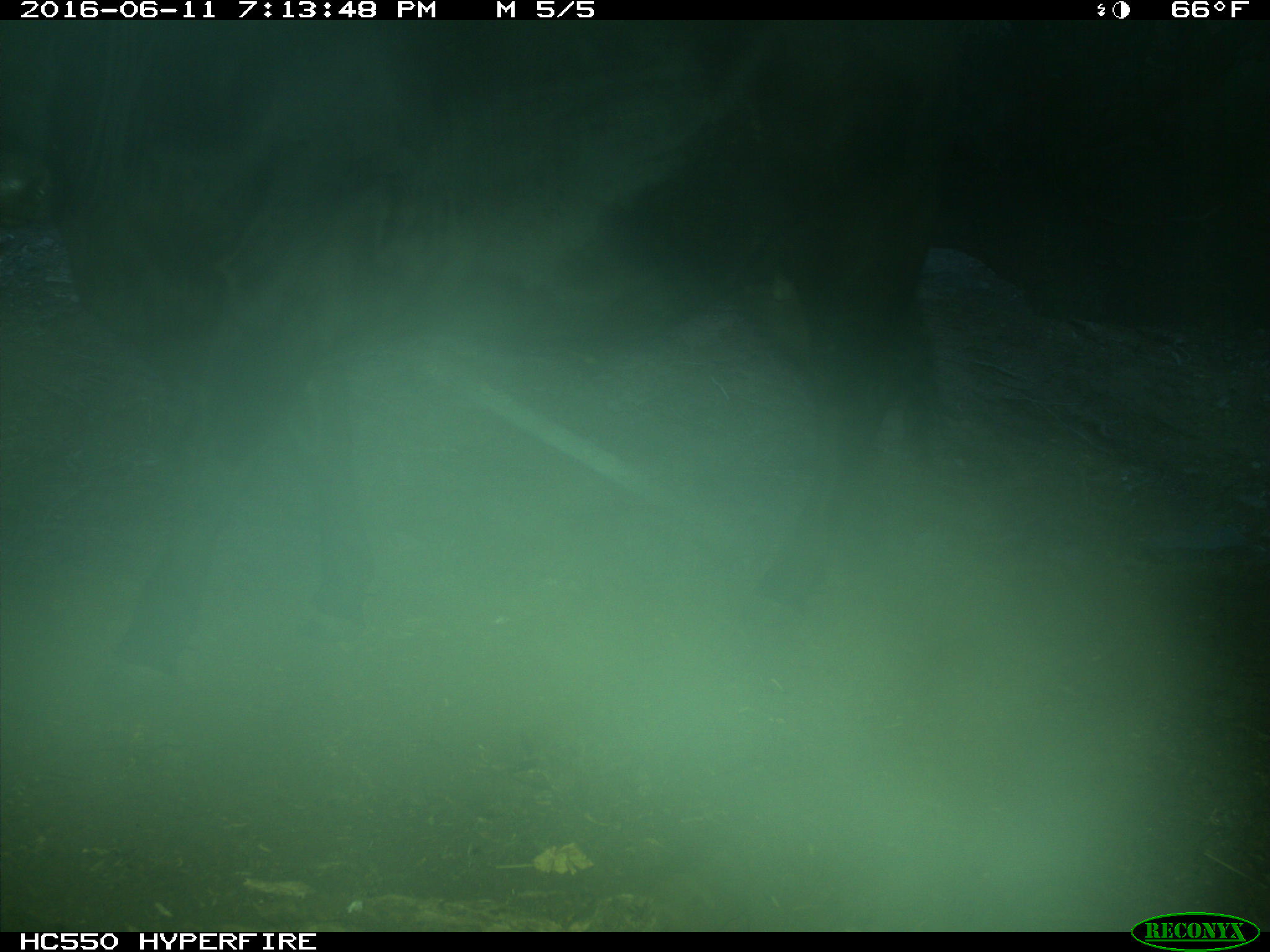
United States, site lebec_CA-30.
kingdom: Animalia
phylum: Chordata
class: Mammalia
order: Artiodactyla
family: Bovidae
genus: Bos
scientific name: Bos taurus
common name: domestic cow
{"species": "Bos taurus (domestic cow)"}